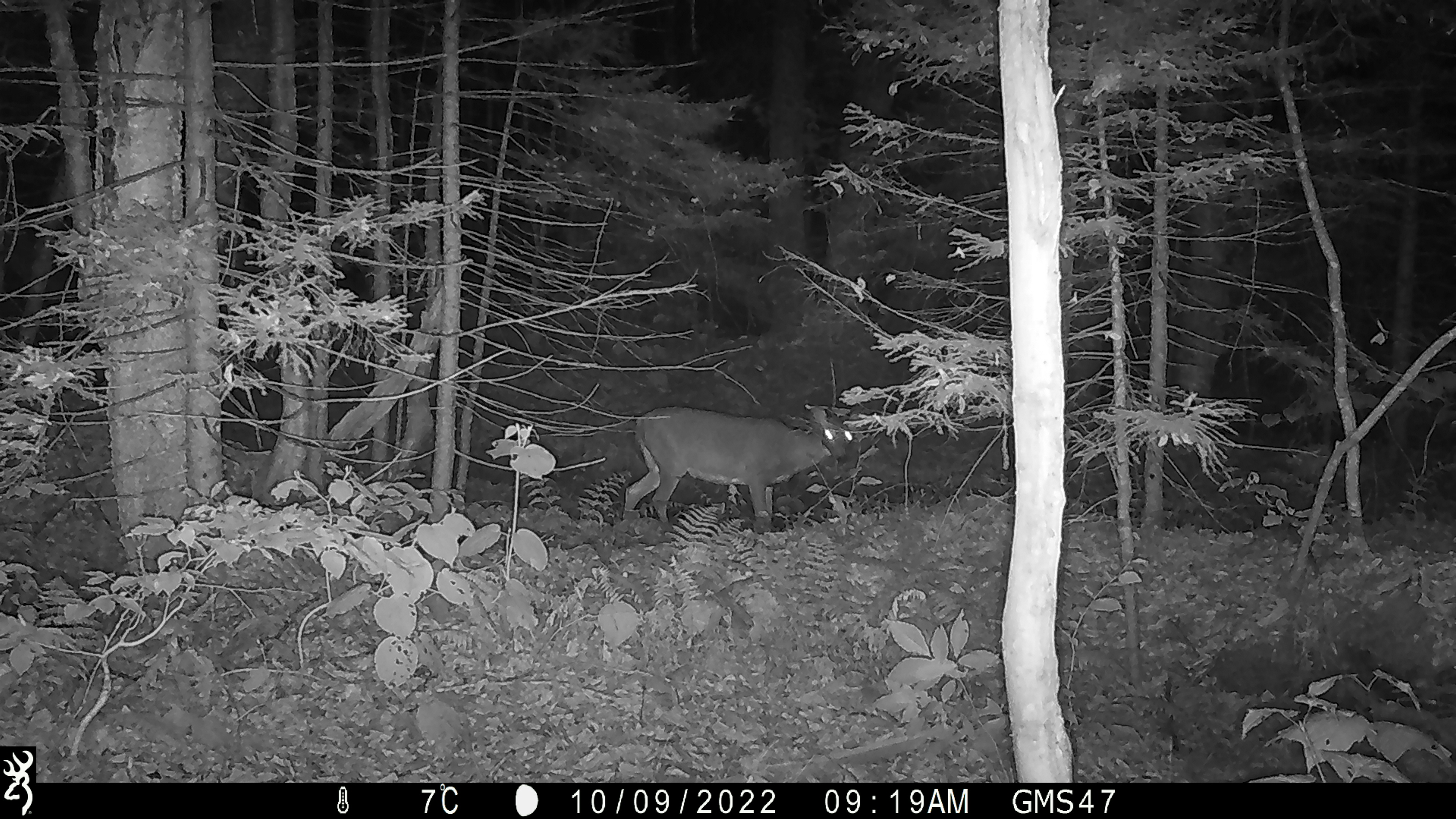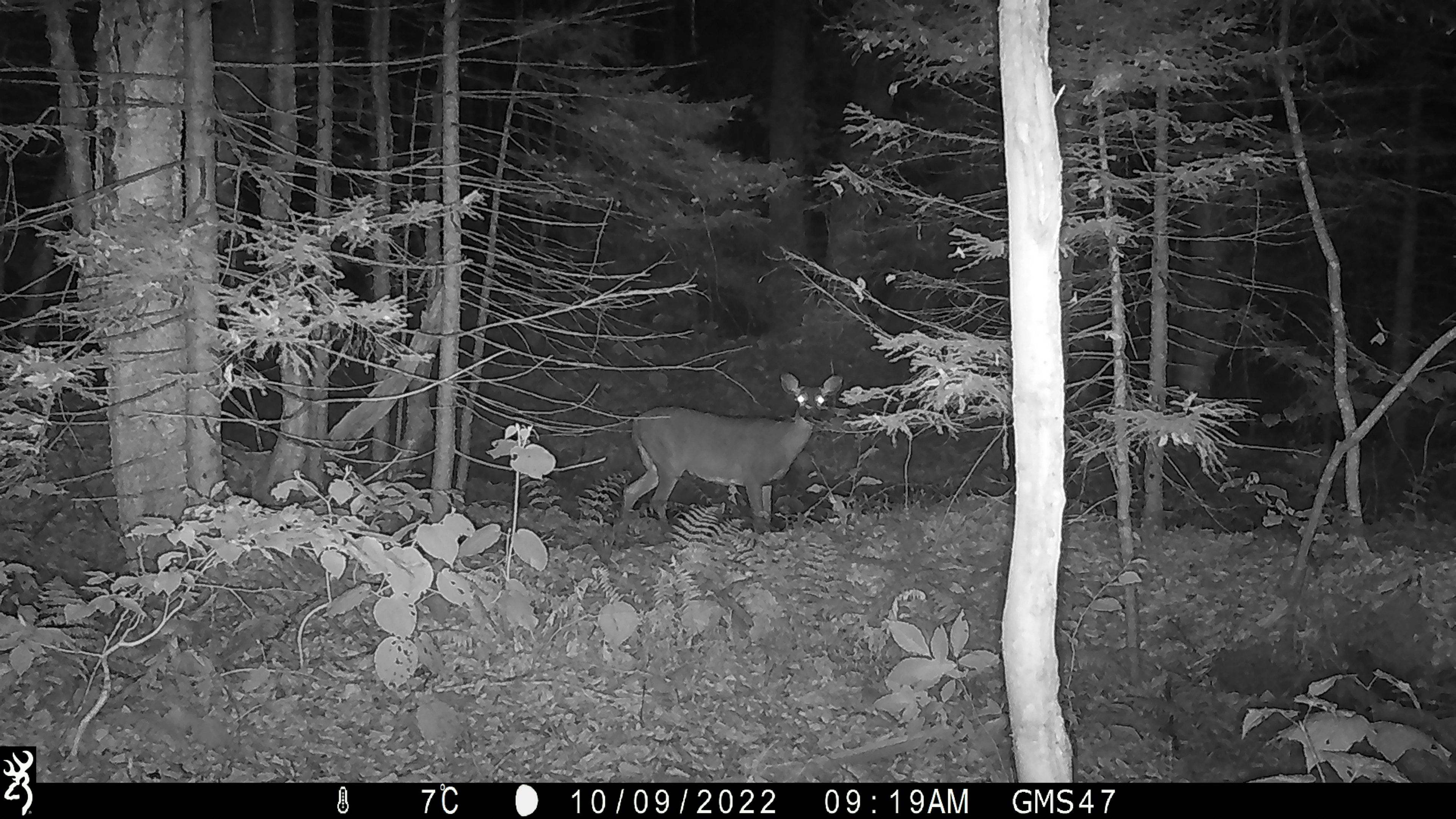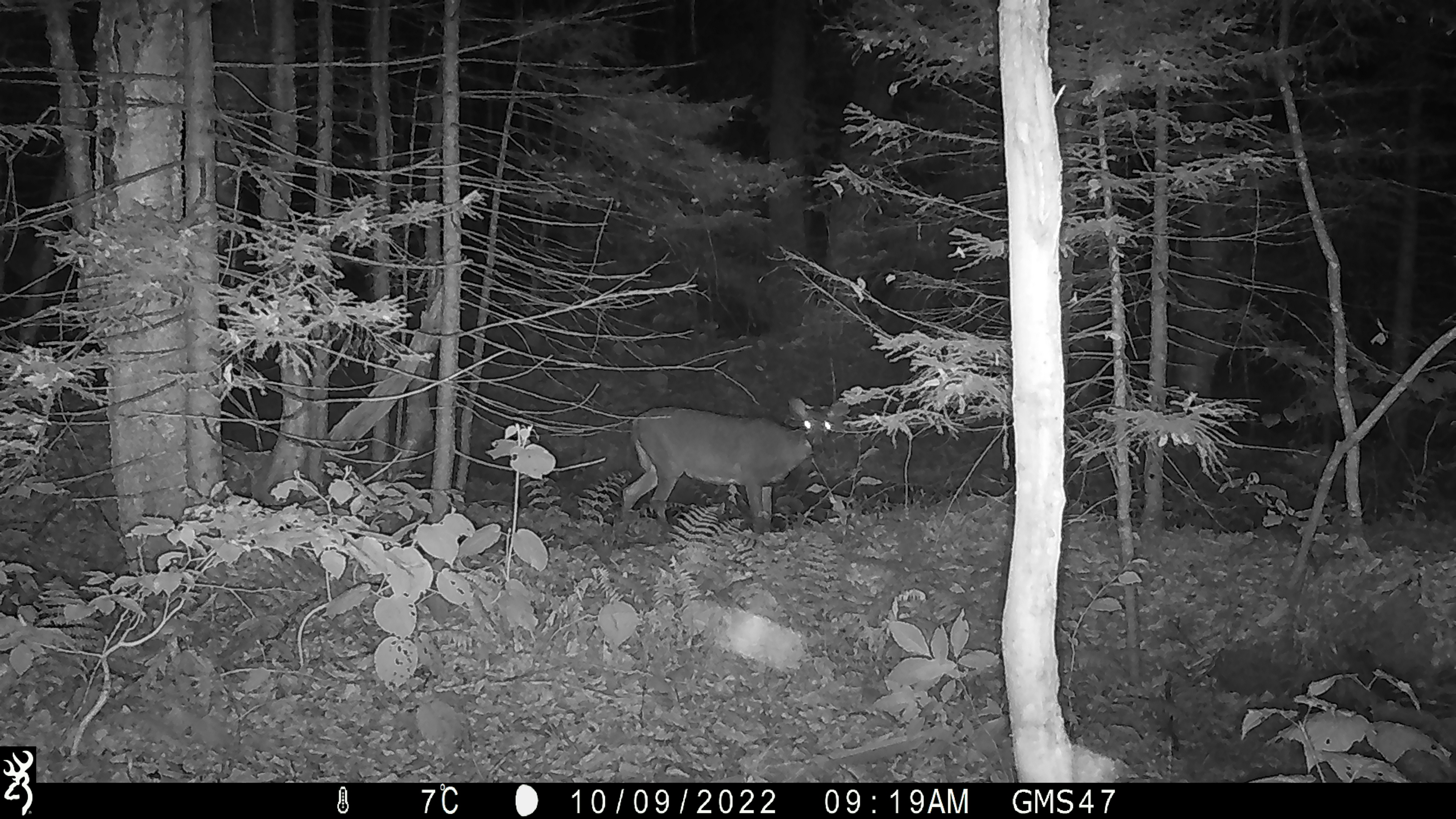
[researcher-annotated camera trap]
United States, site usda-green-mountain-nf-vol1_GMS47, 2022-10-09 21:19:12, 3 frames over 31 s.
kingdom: Animalia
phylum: Chordata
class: Mammalia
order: Artiodactyla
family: Cervidae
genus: Odocoileus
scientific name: Odocoileus virginianus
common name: white-tailed deer